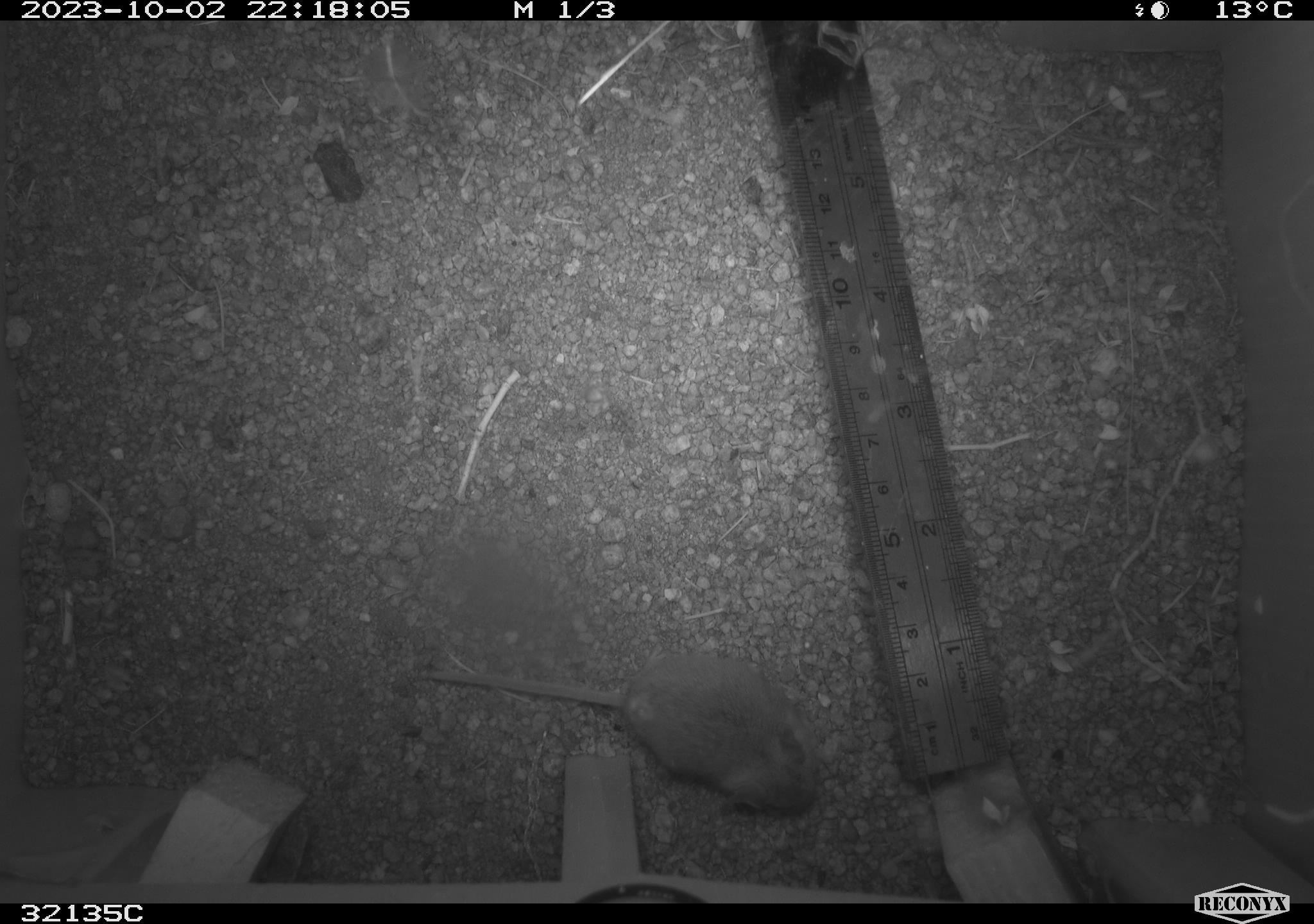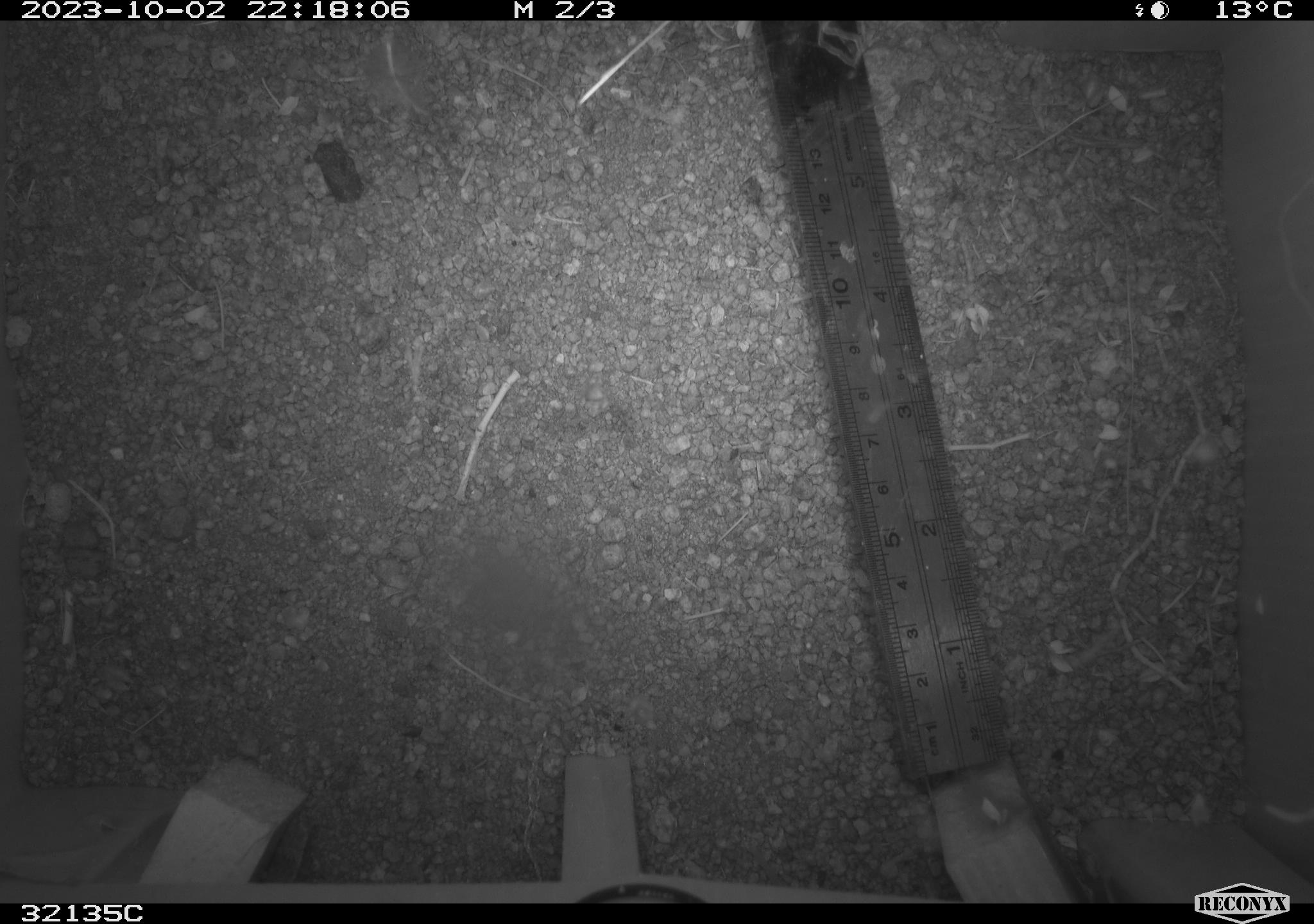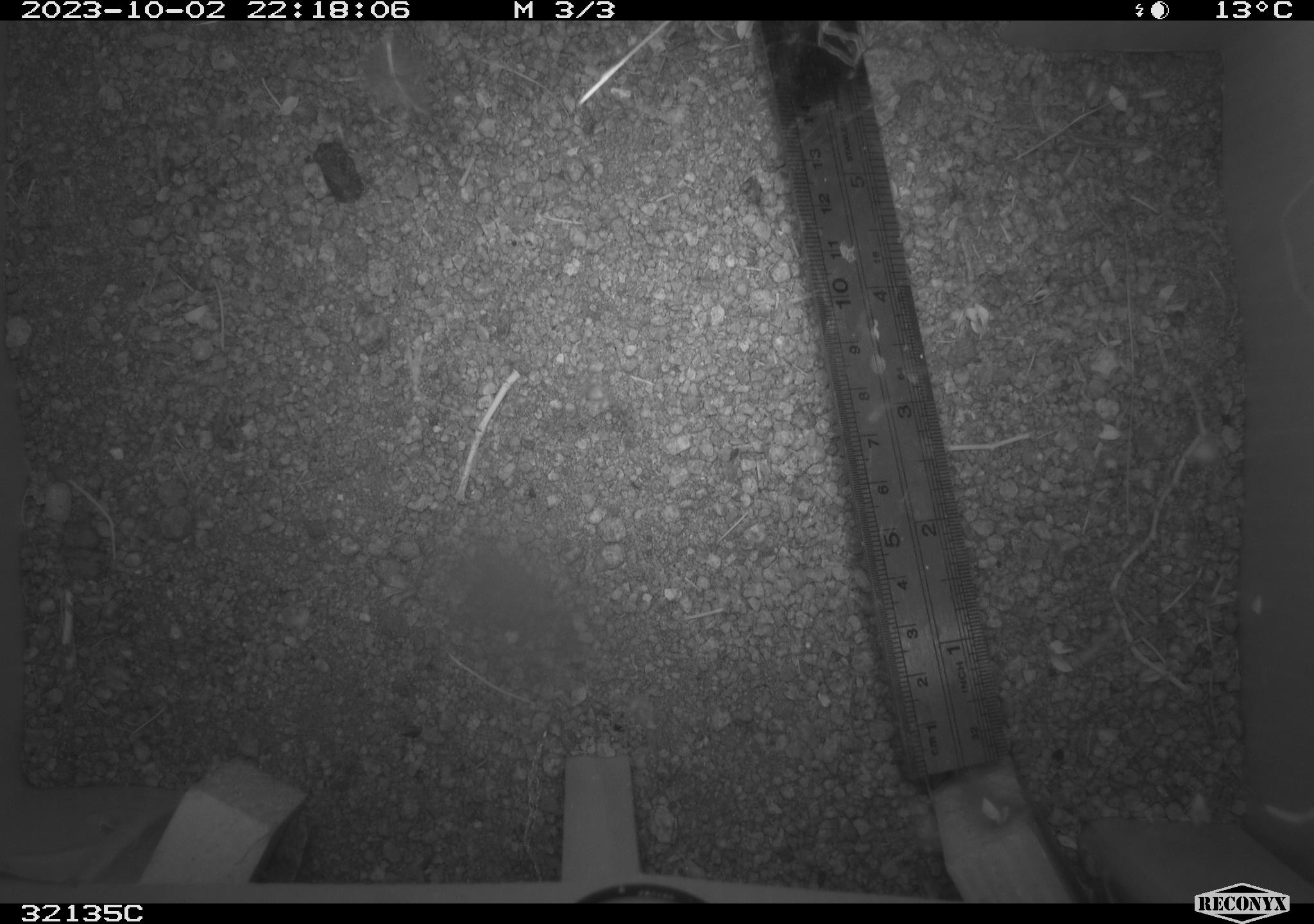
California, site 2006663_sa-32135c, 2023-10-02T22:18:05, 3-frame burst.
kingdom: Animalia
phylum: Chordata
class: Mammalia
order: Rodentia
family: Cricetidae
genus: Peromyscus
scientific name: Peromyscus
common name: deer mice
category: peromyscus species